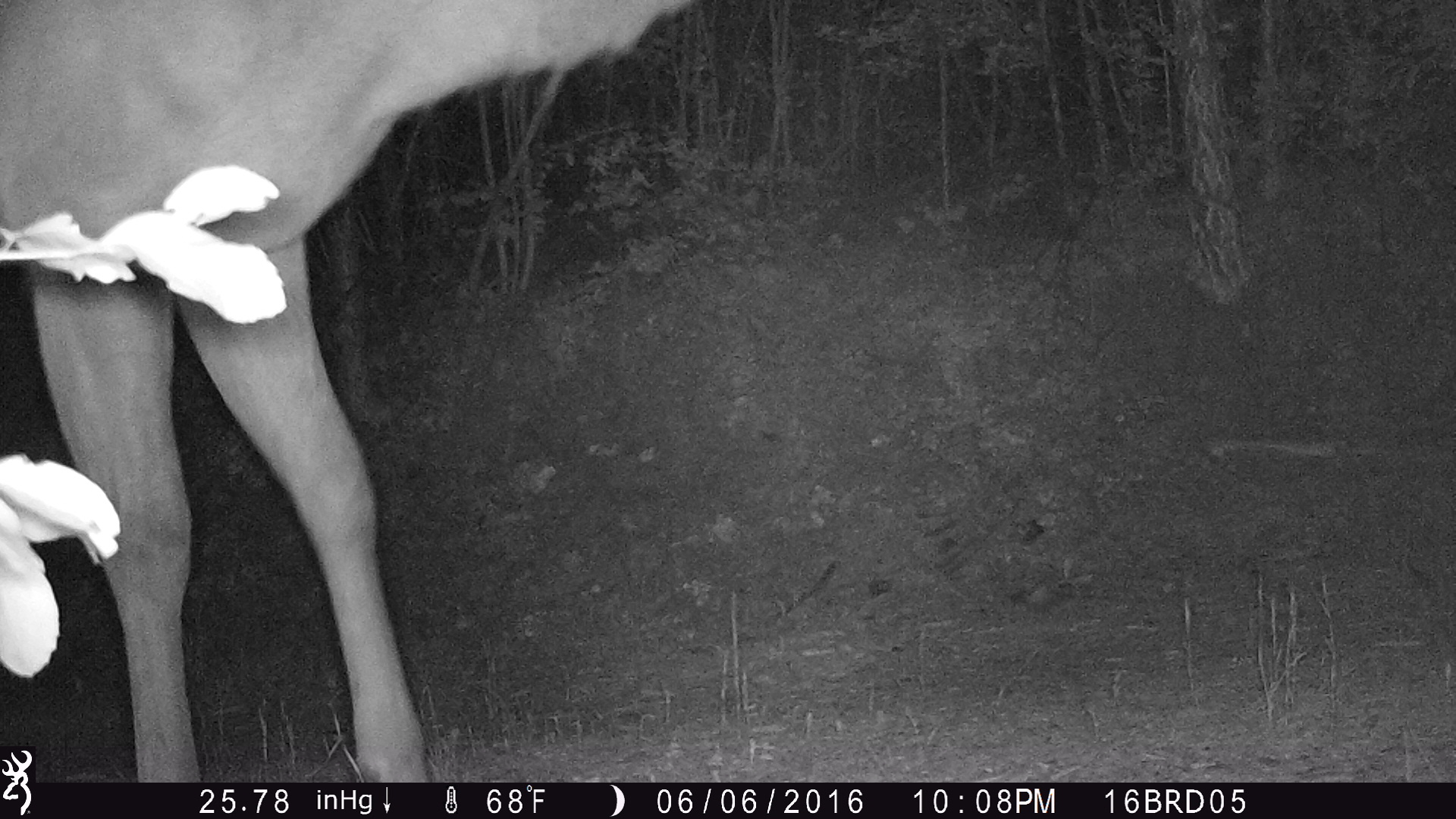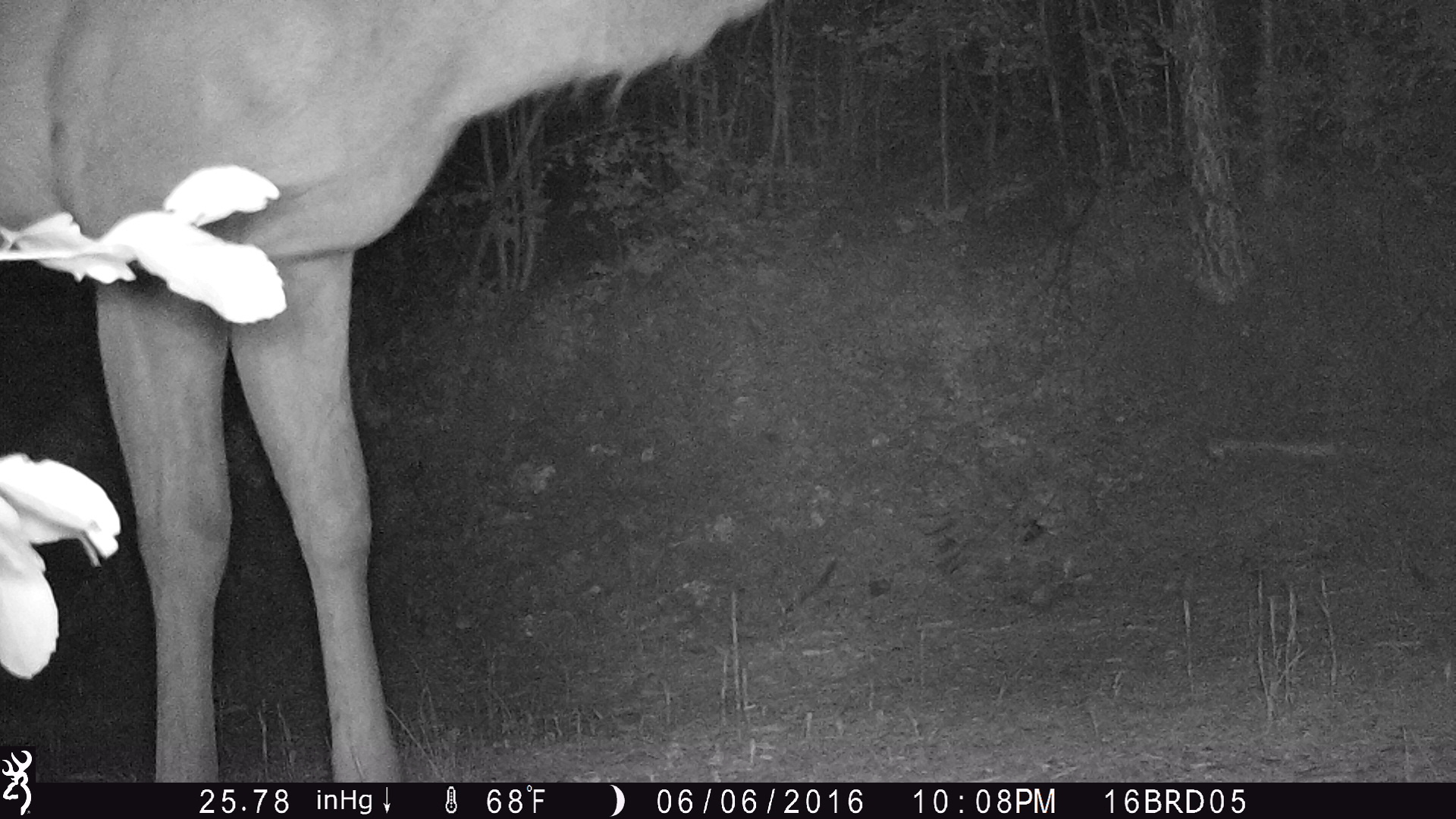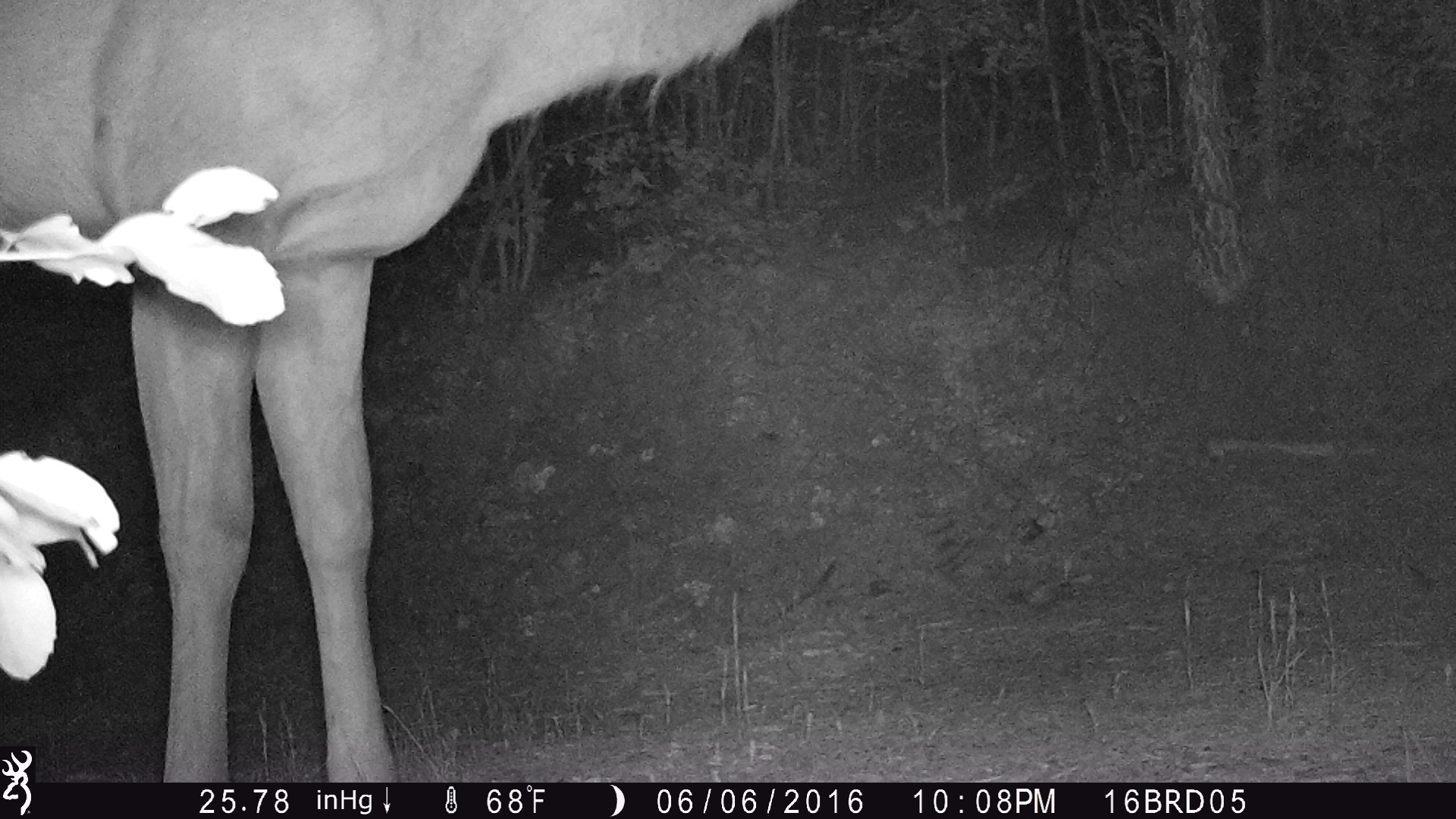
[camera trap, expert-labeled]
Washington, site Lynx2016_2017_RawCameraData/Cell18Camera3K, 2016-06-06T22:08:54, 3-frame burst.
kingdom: Animalia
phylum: Chordata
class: Mammalia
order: Artiodactyla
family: Cervidae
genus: Cervus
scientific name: Cervus canadensis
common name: elk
Cervus canadensis (elk). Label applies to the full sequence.